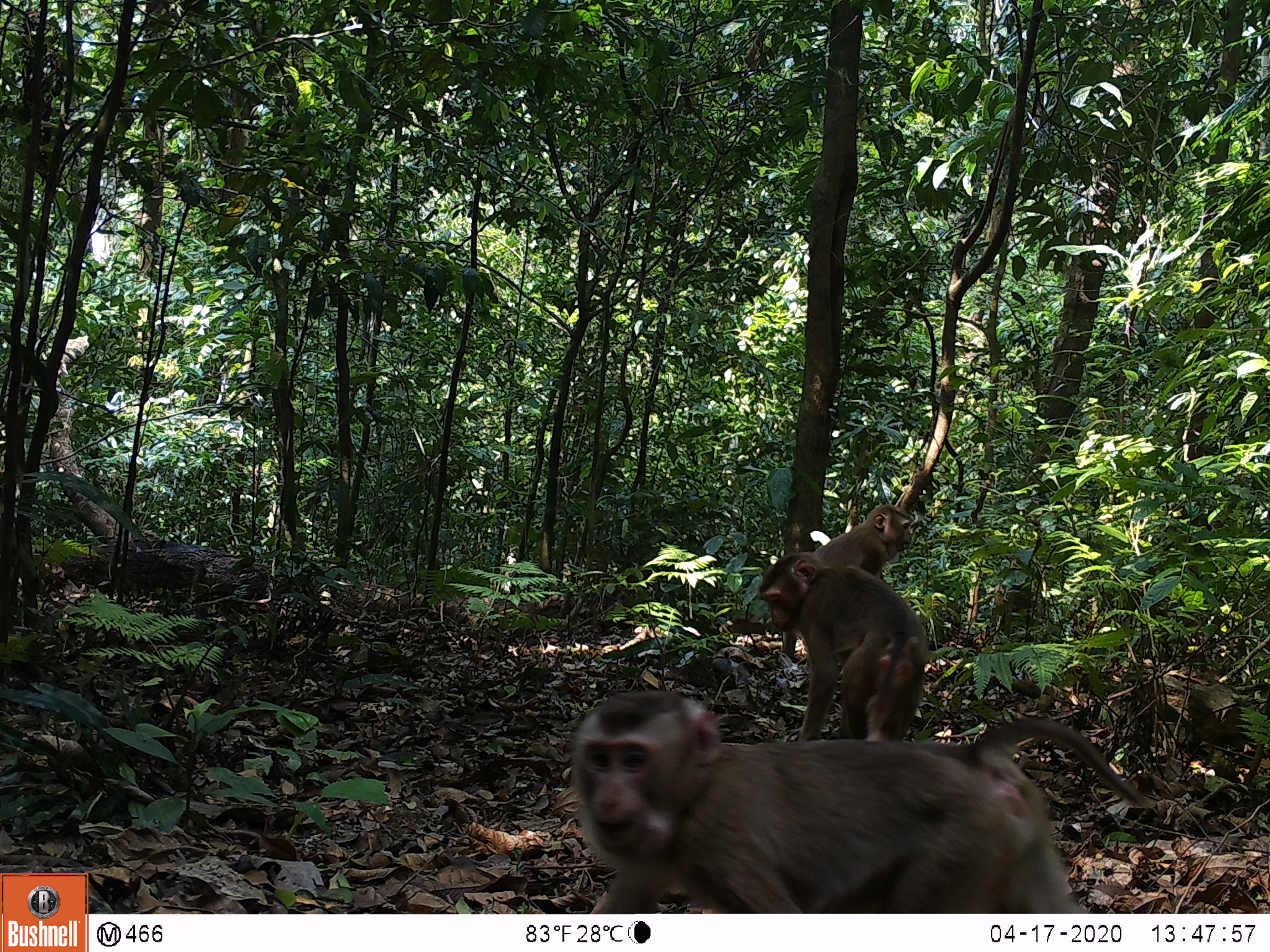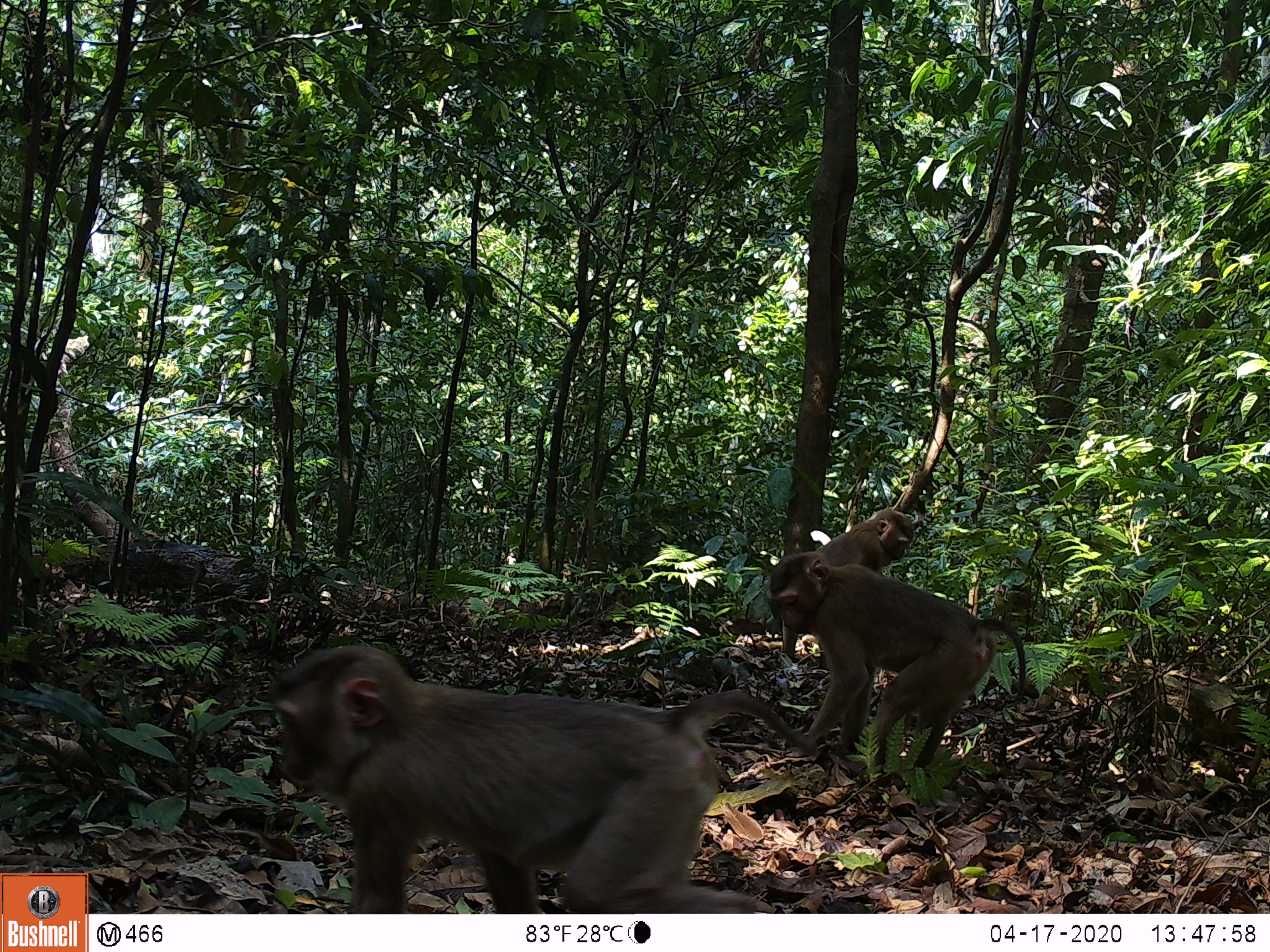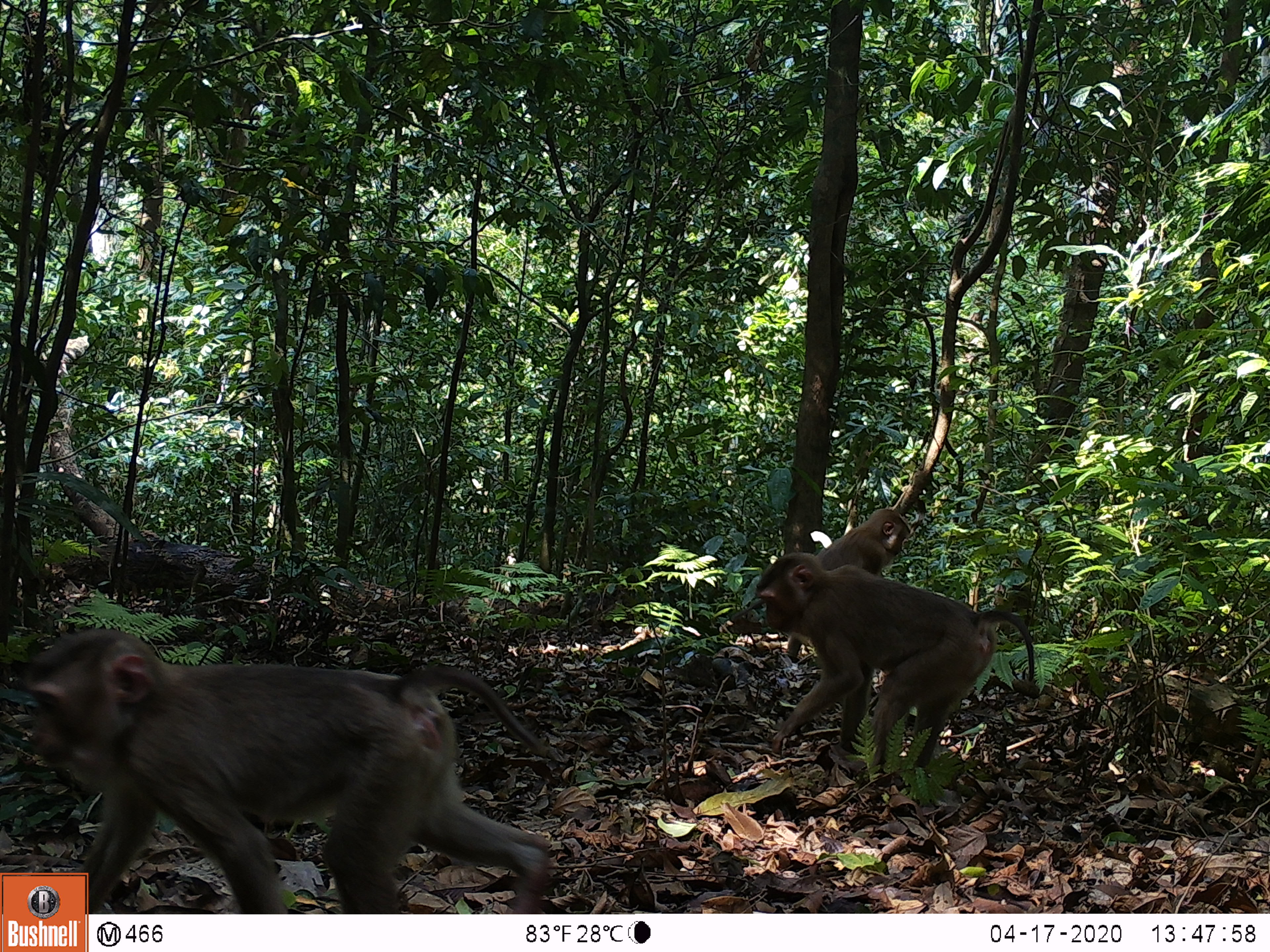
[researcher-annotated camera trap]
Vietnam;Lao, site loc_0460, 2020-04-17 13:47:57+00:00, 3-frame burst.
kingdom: Animalia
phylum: Chordata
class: Mammalia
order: Primates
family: Cercopithecidae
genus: Macaca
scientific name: Macaca nemestrina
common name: pig-tailed macaque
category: pig tailed macaque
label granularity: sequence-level